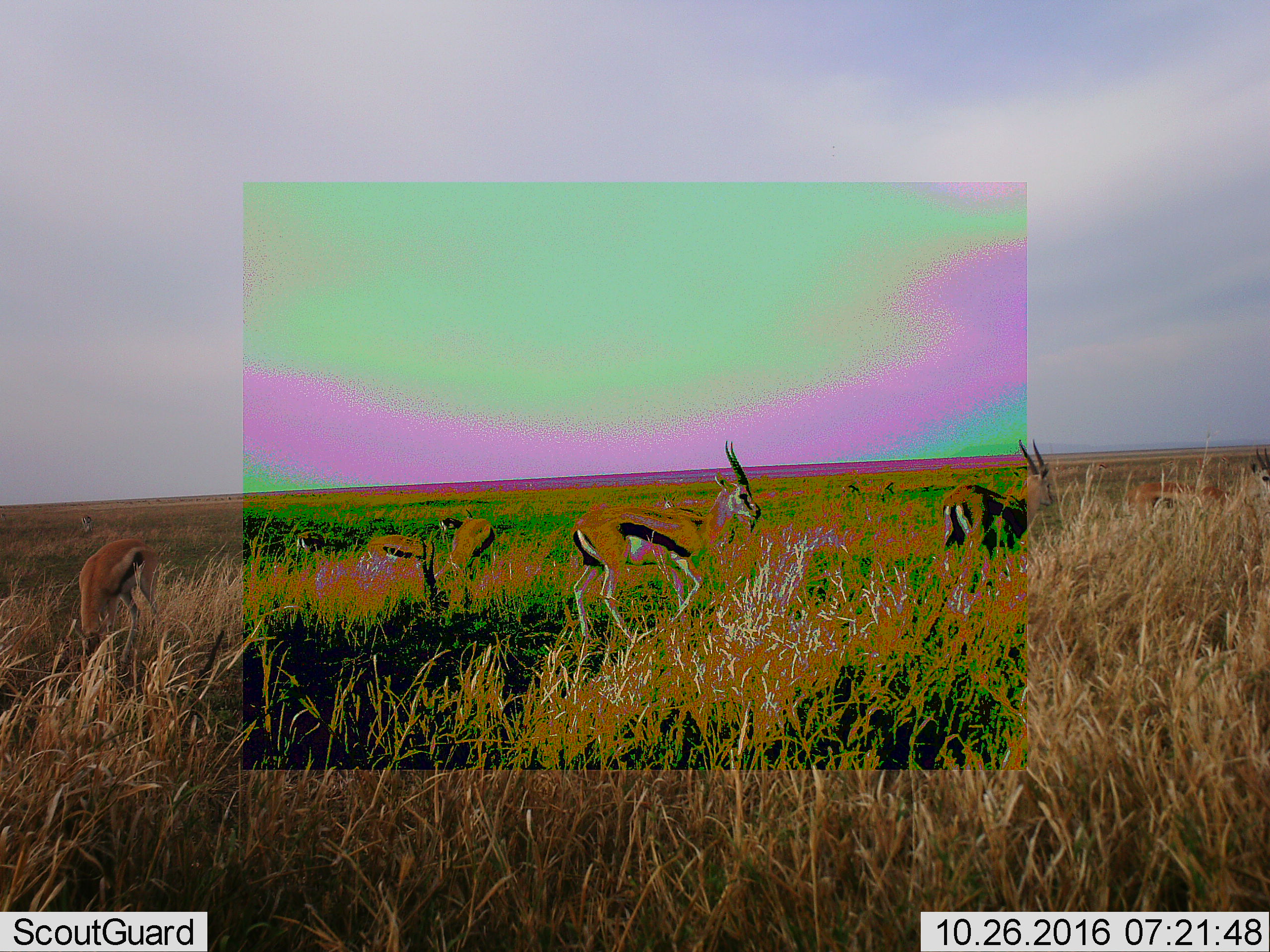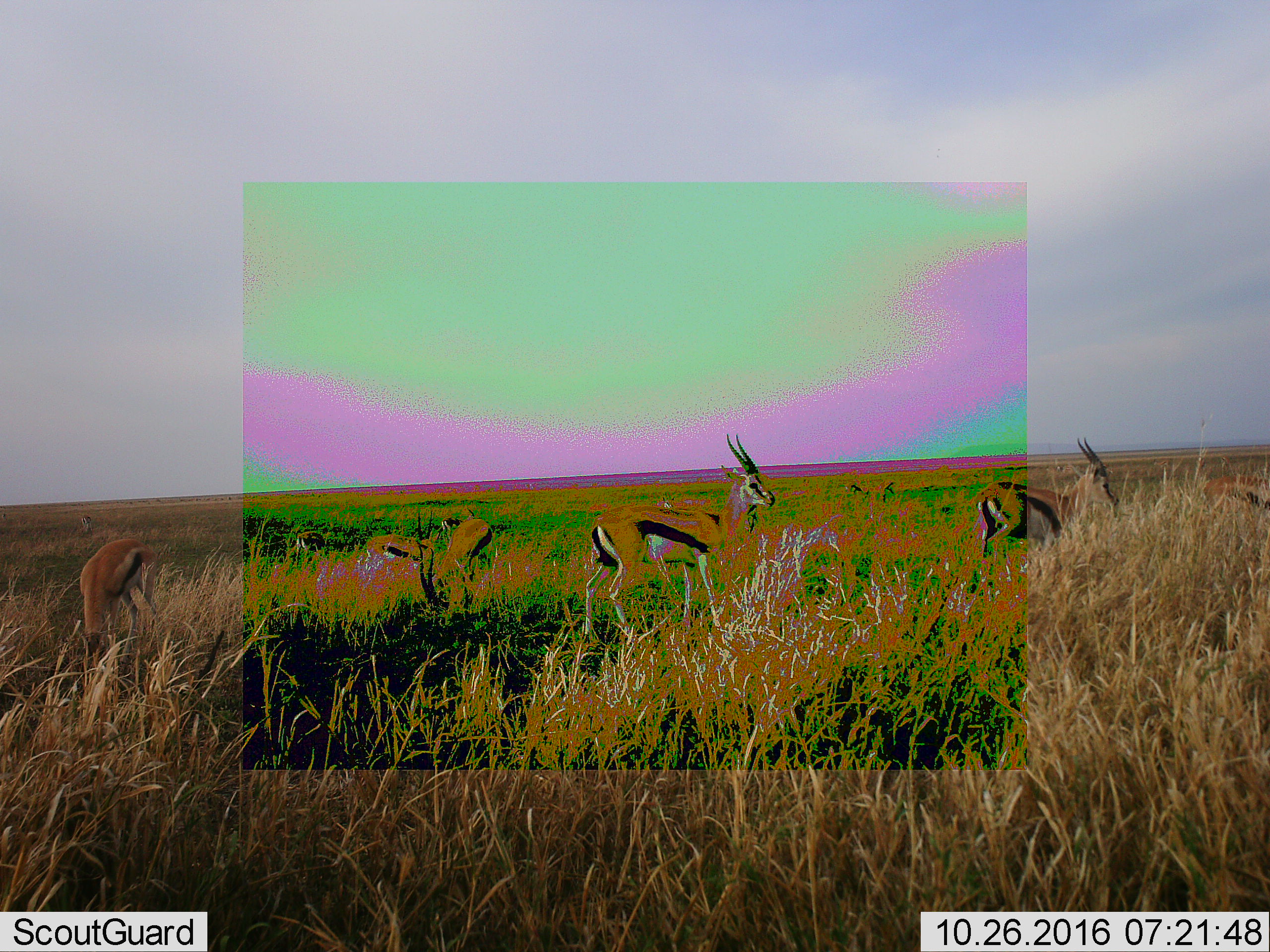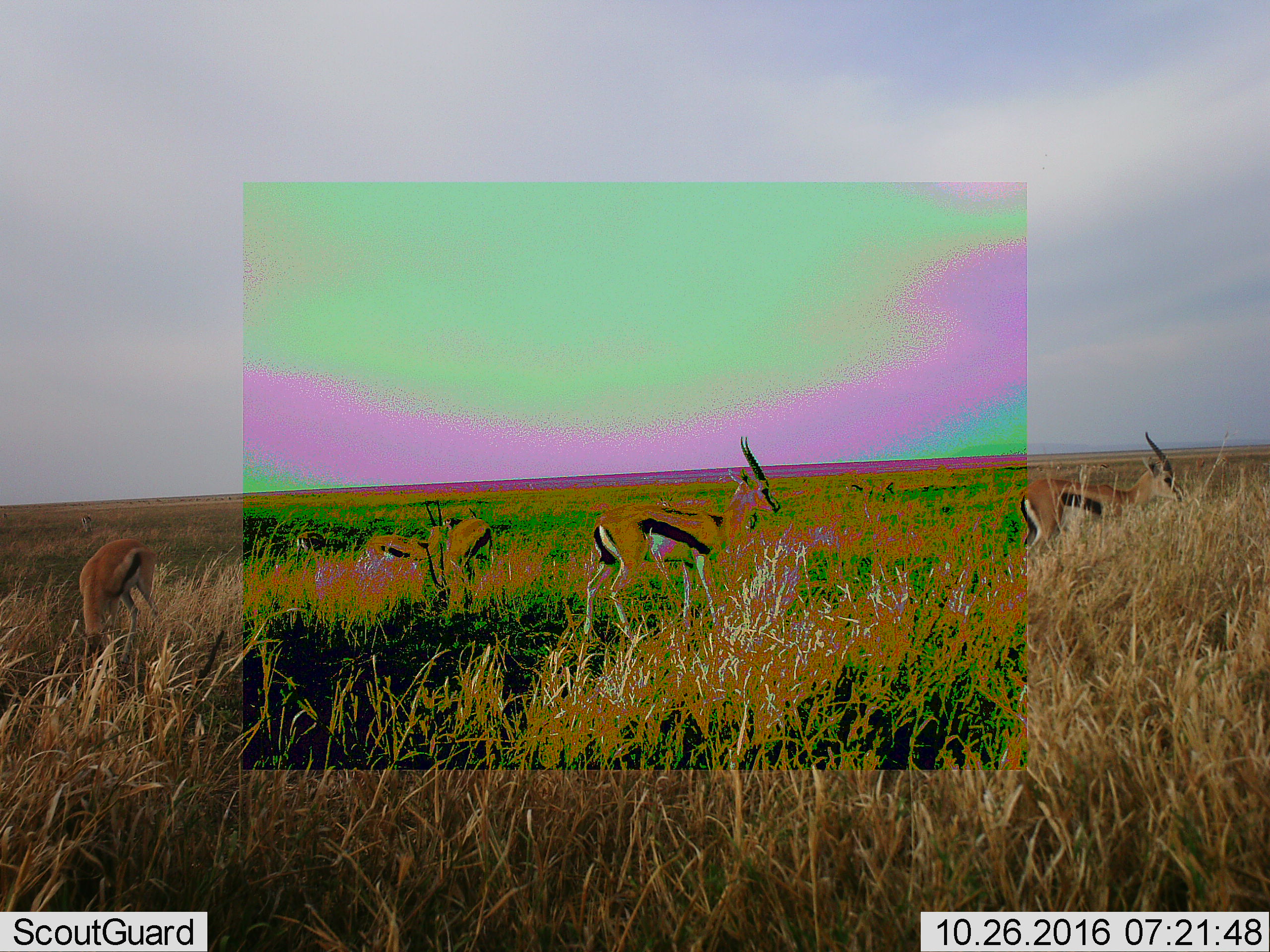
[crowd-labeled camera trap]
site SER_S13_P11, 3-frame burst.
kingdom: Animalia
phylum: Chordata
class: Mammalia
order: Artiodactyla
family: Bovidae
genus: Eudorcas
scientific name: Eudorcas thomsonii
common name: thomson's gazelle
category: gazellethomsons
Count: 10.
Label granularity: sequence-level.